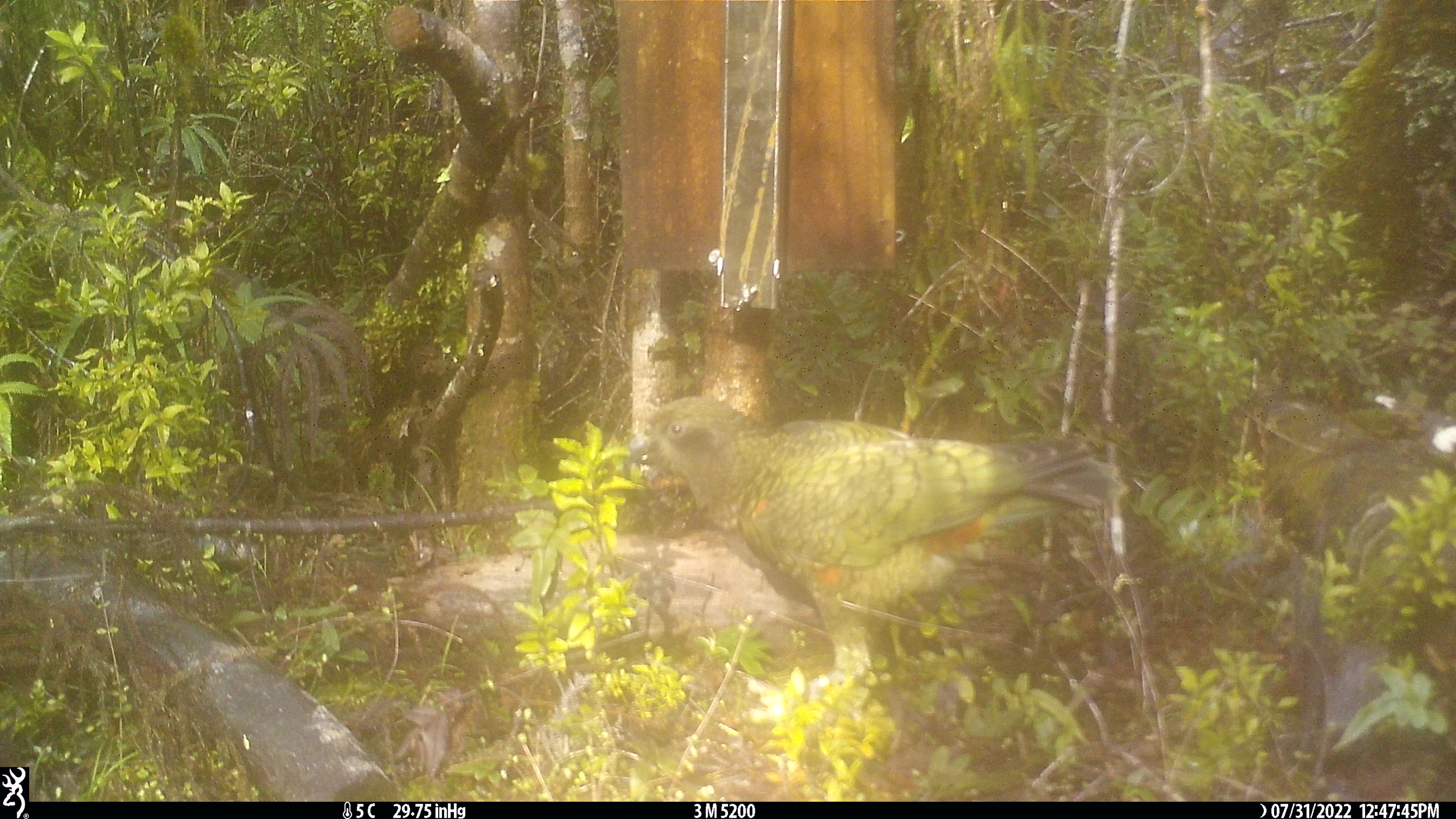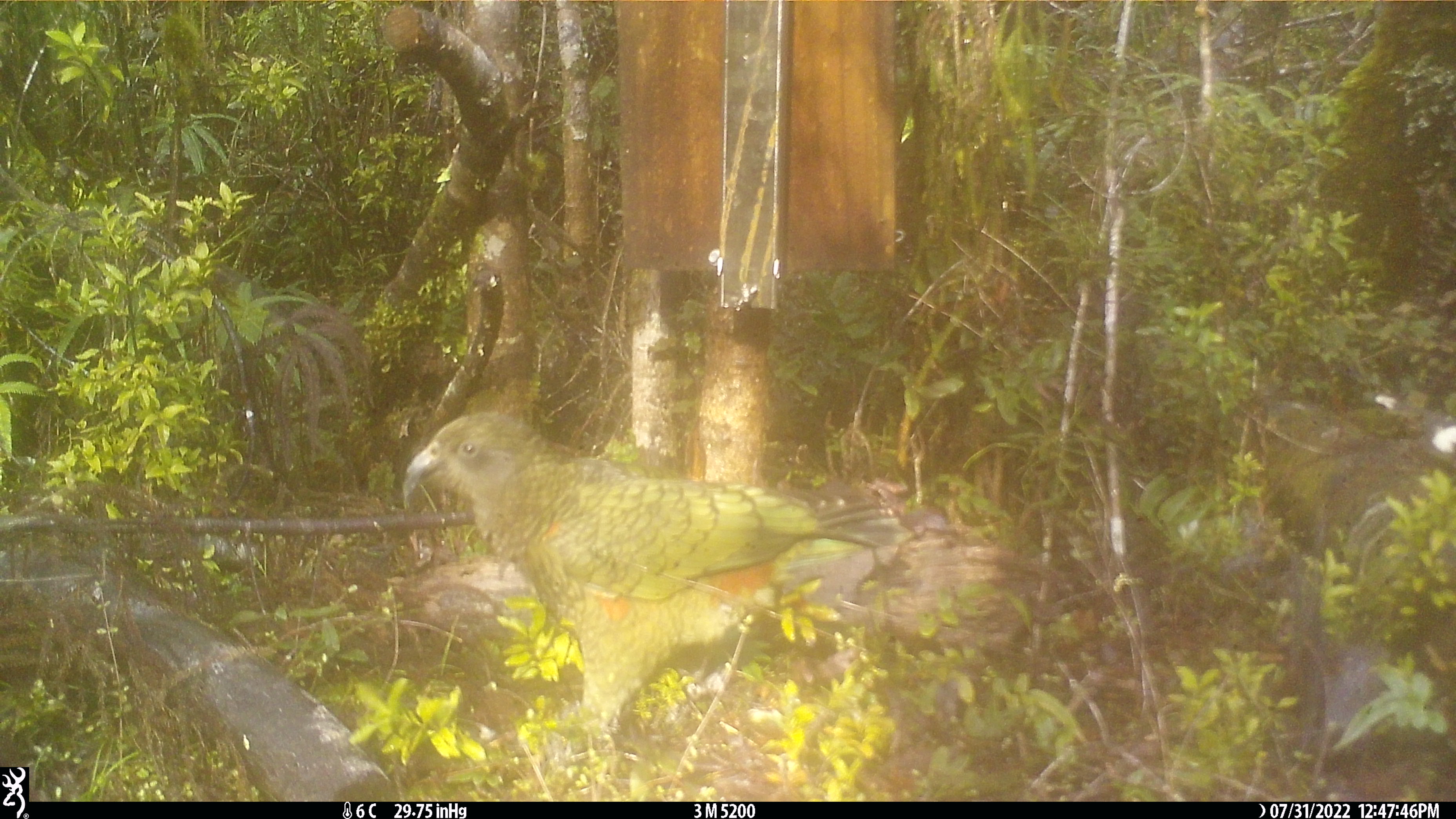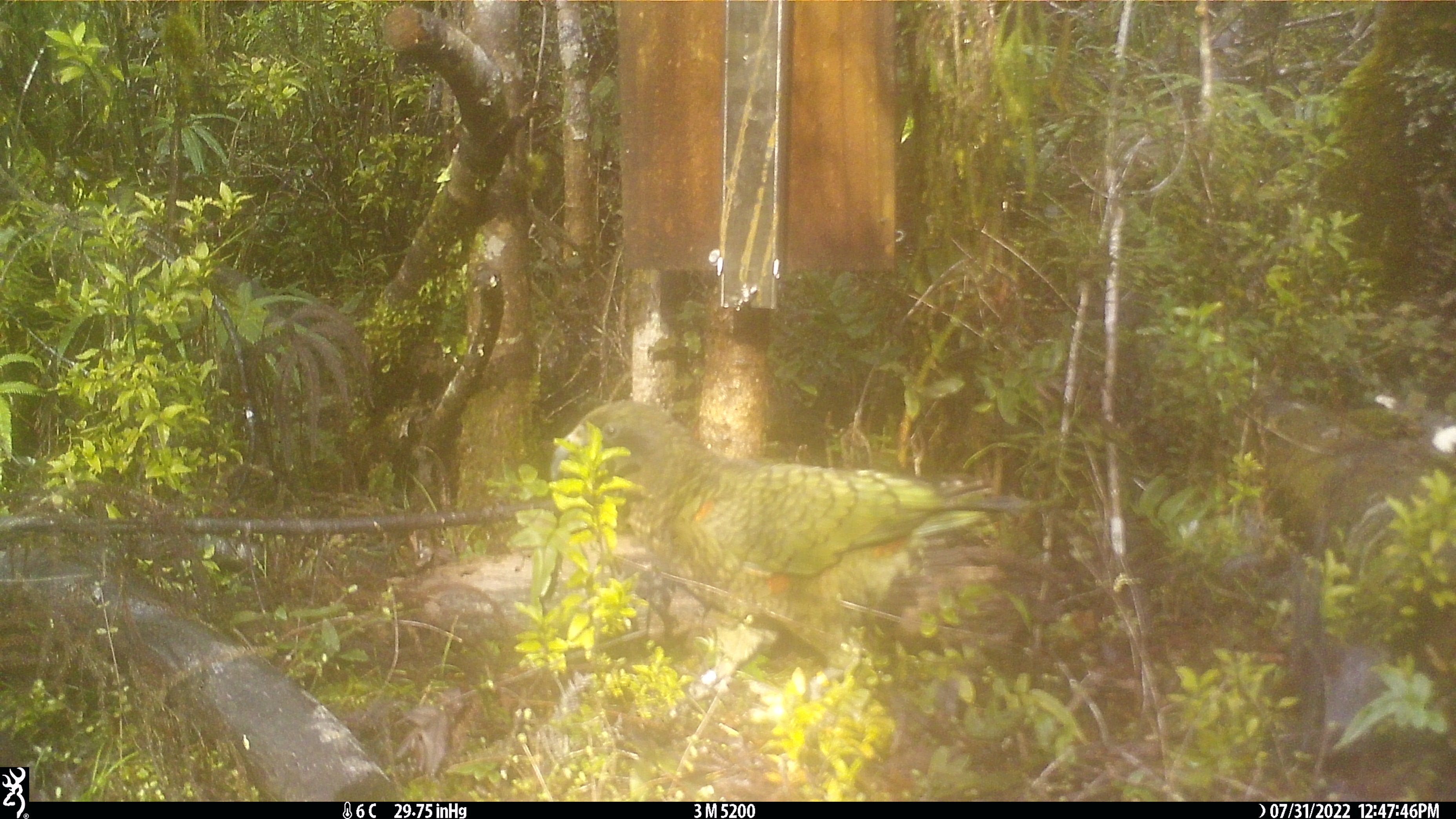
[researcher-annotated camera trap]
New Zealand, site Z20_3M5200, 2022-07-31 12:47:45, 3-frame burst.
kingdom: Animalia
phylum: Chordata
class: Aves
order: Psittaciformes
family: Strigopidae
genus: Nestor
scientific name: Nestor notabilis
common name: kea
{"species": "kea (Nestor notabilis)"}